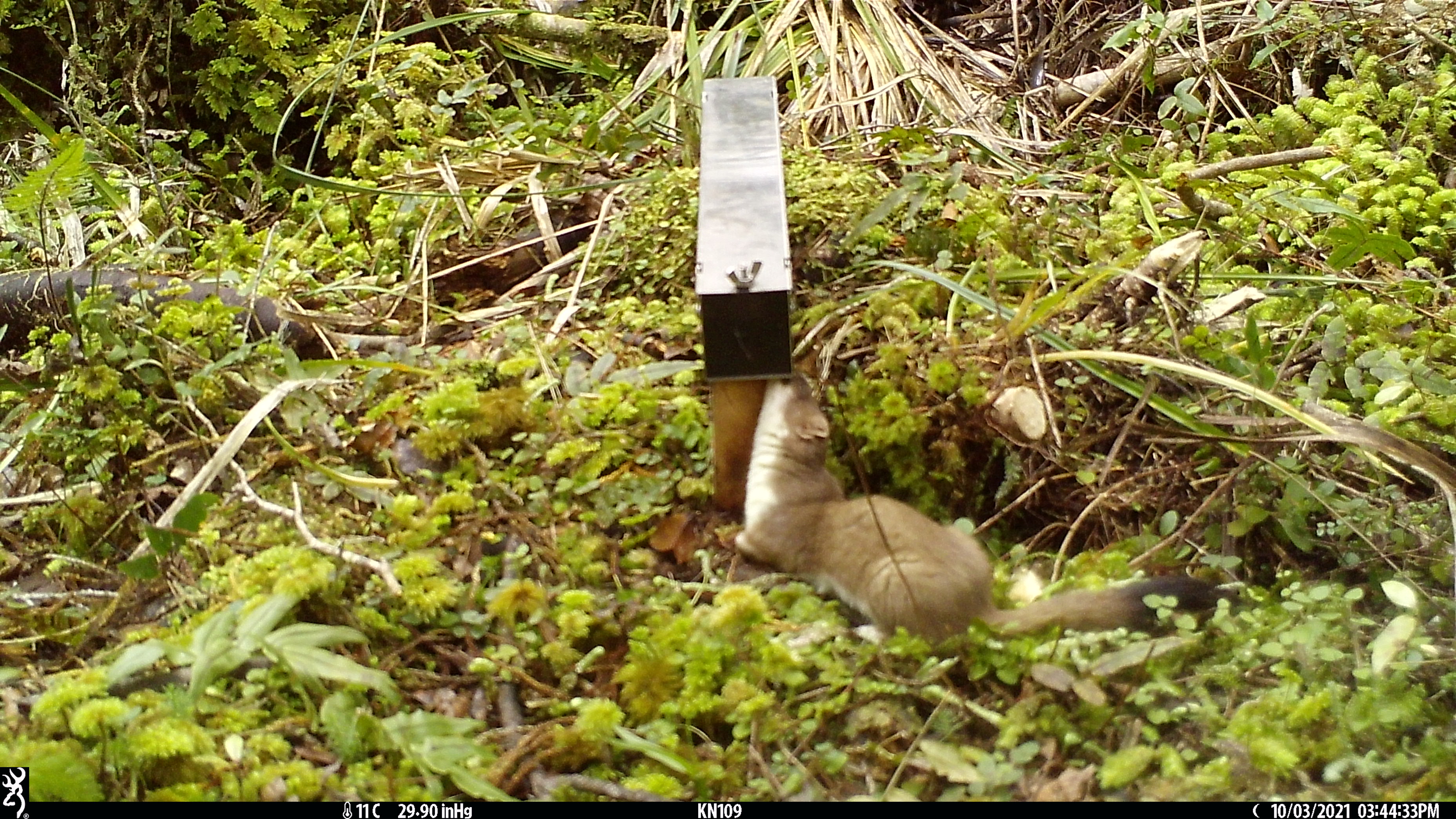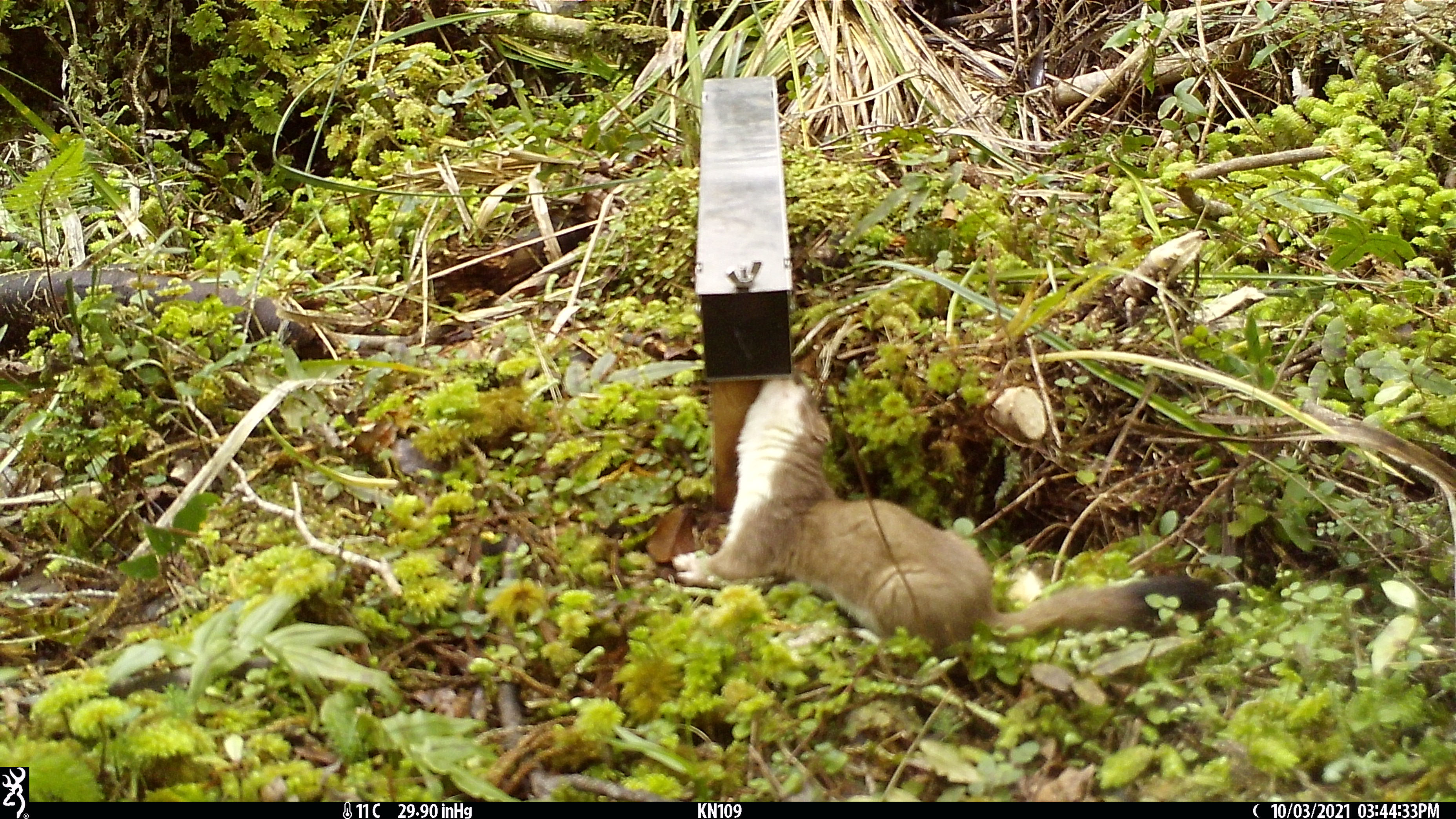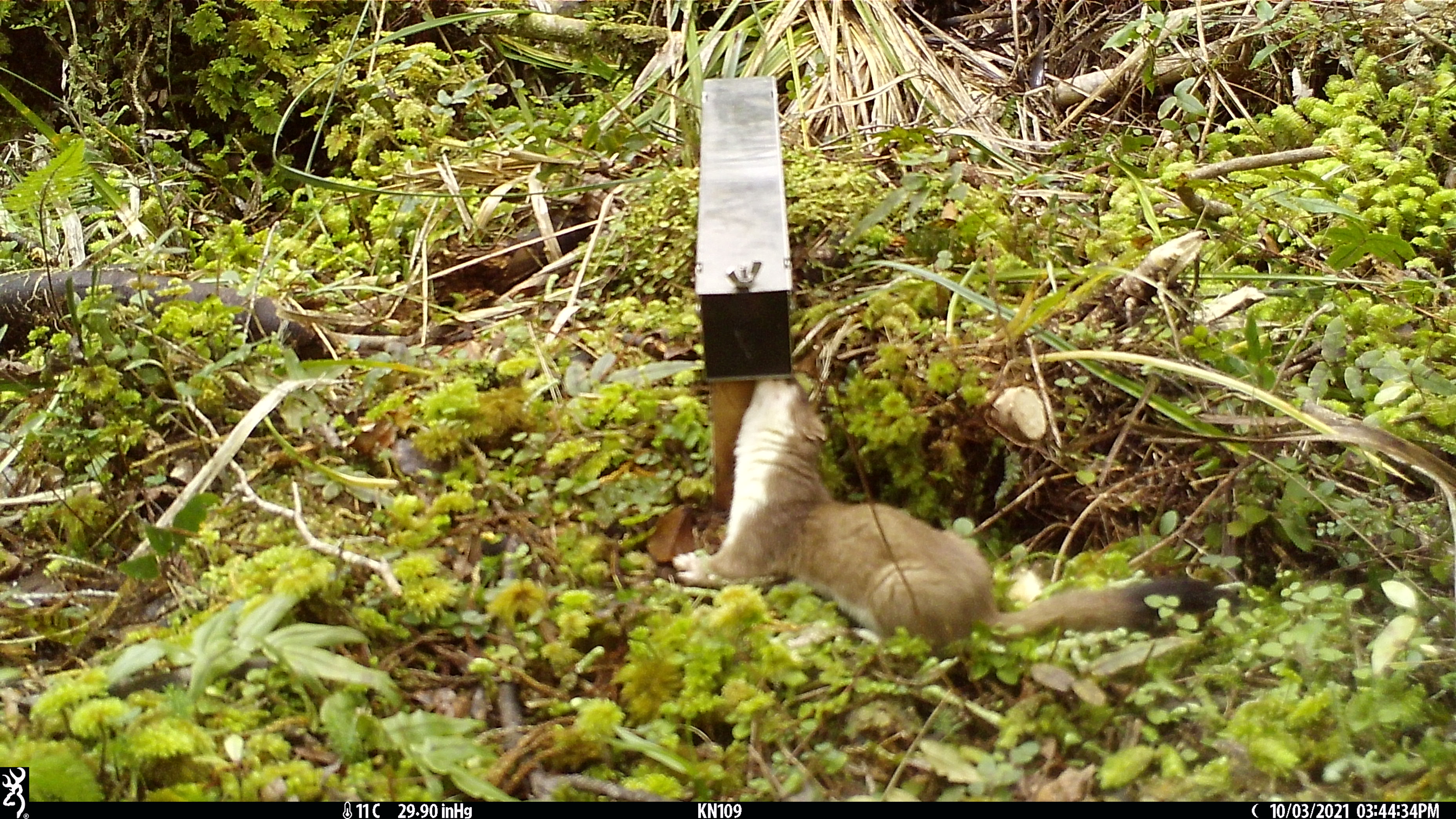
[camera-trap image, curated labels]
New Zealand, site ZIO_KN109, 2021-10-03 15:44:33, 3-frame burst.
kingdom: Animalia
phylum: Chordata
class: Mammalia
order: Carnivora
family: Mustelidae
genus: Mustela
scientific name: Mustela erminea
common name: stoat